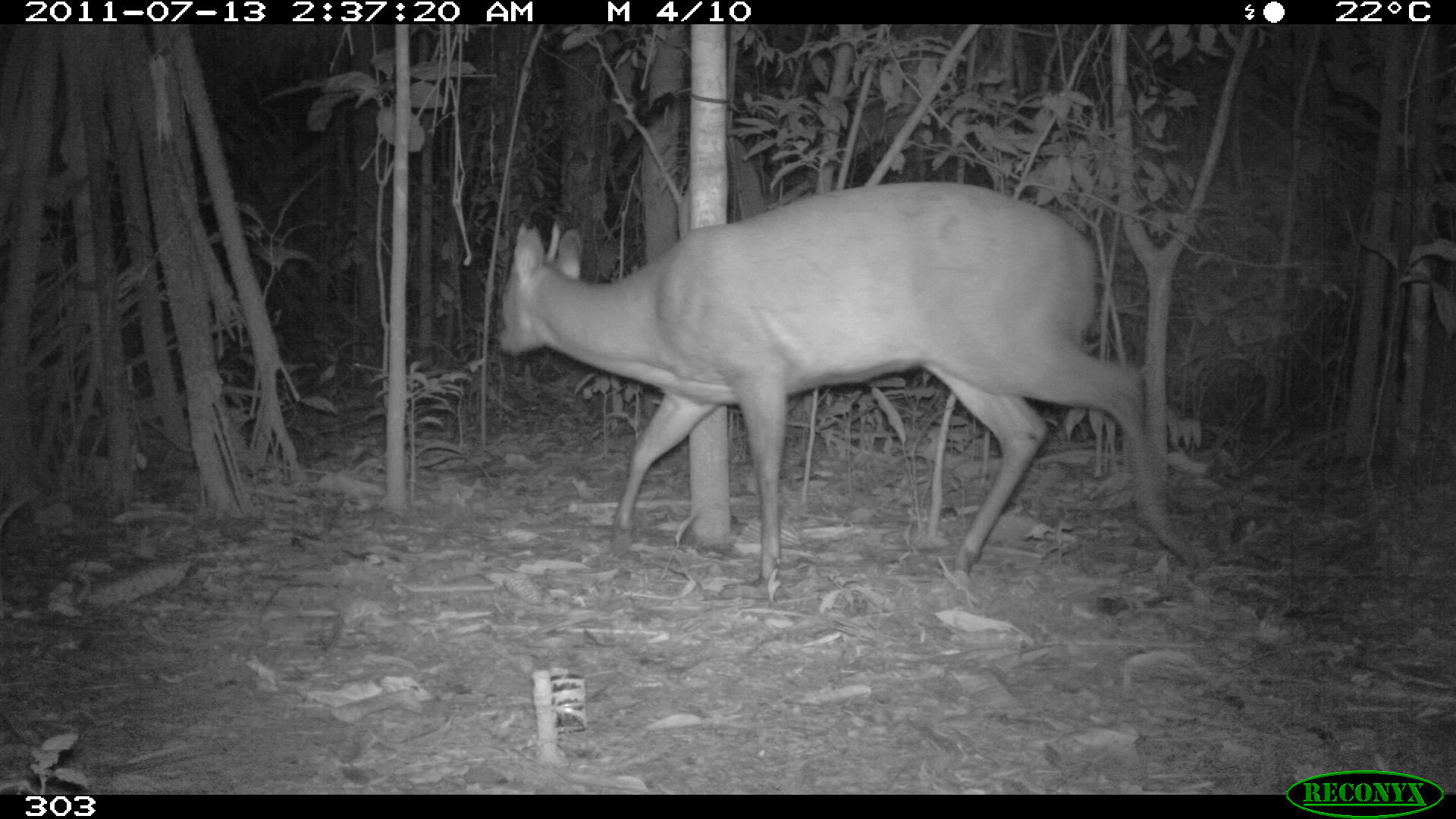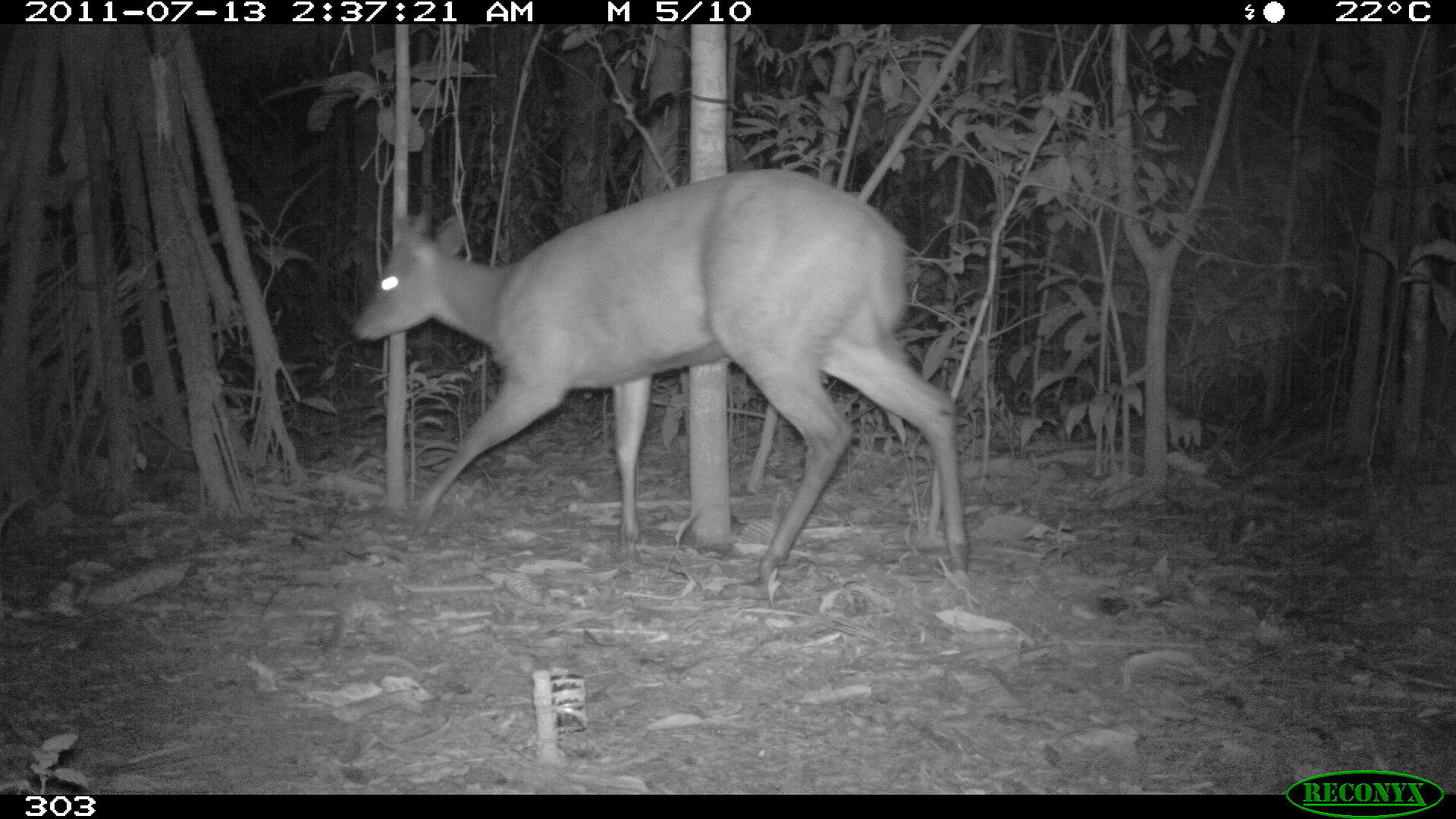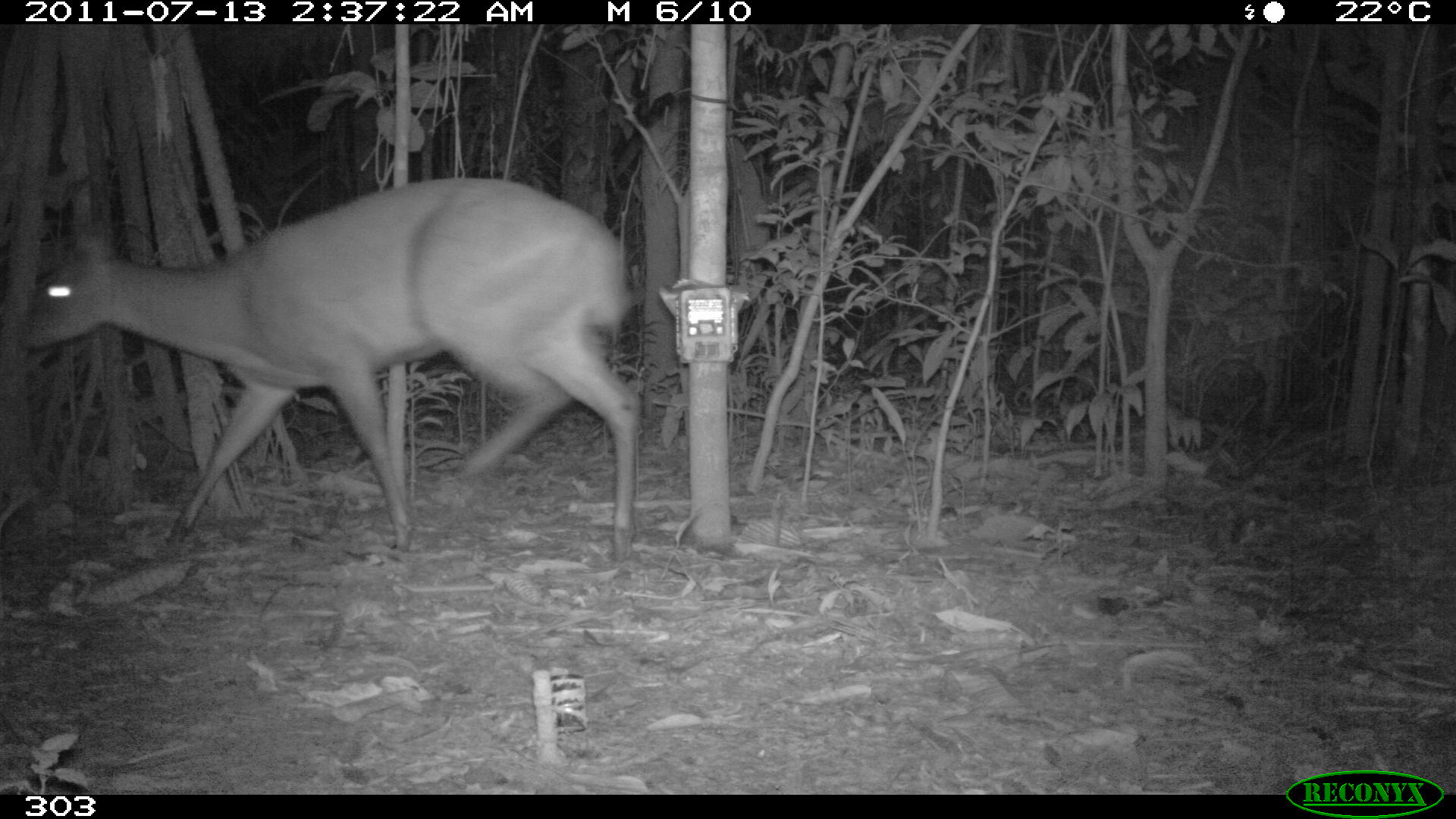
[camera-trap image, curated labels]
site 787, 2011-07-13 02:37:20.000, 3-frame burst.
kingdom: Animalia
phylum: Chordata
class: Mammalia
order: Artiodactyla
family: Cervidae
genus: Mazama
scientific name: Mazama americana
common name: red brocket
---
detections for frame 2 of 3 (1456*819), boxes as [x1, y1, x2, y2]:
mazama americana: [350, 165, 969, 583]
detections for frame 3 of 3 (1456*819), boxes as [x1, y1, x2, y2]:
mazama americana: [11, 172, 640, 565]